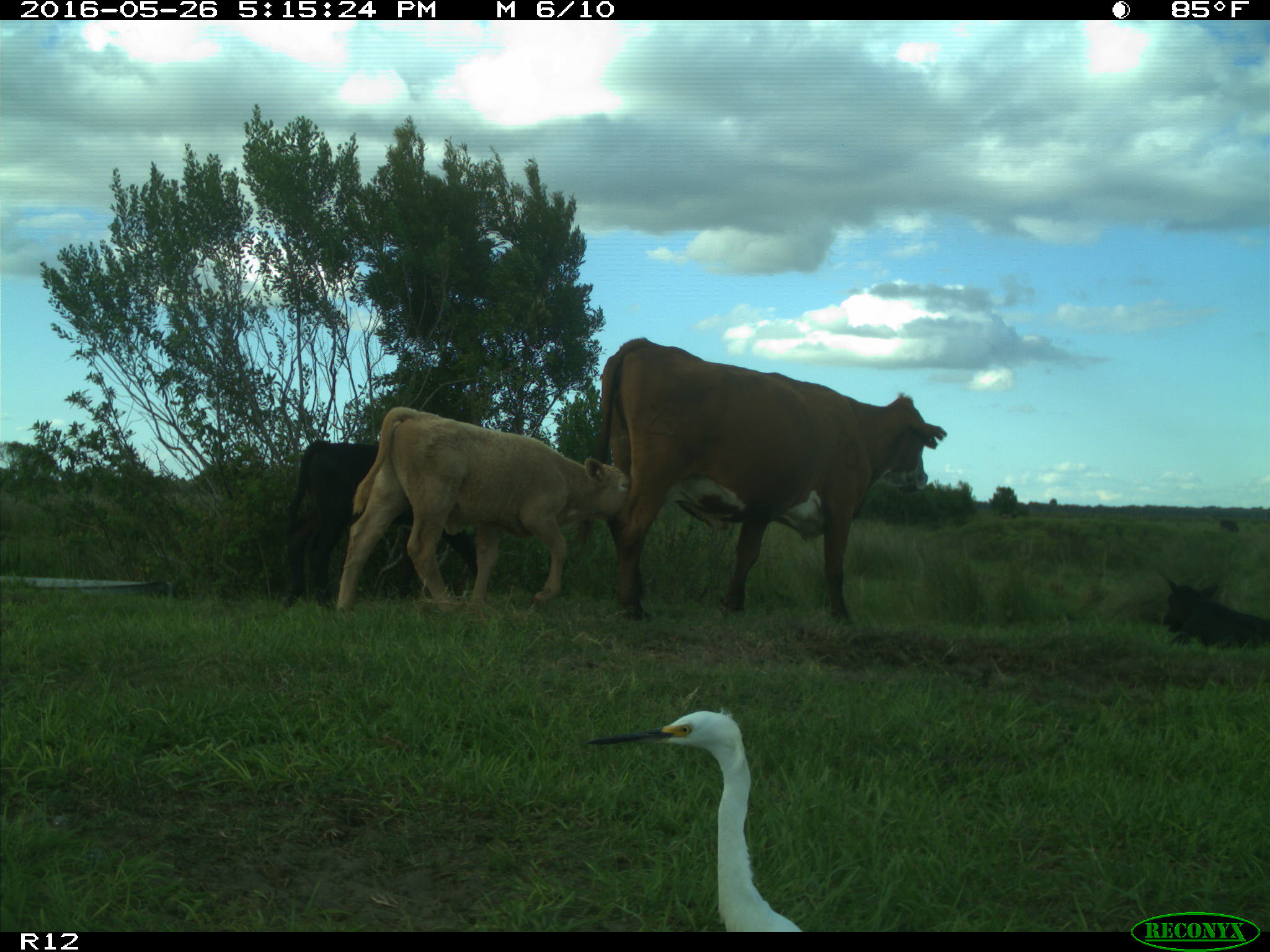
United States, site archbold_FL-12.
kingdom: Animalia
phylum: Chordata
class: Mammalia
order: Artiodactyla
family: Bovidae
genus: Bos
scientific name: Bos taurus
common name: domestic cow